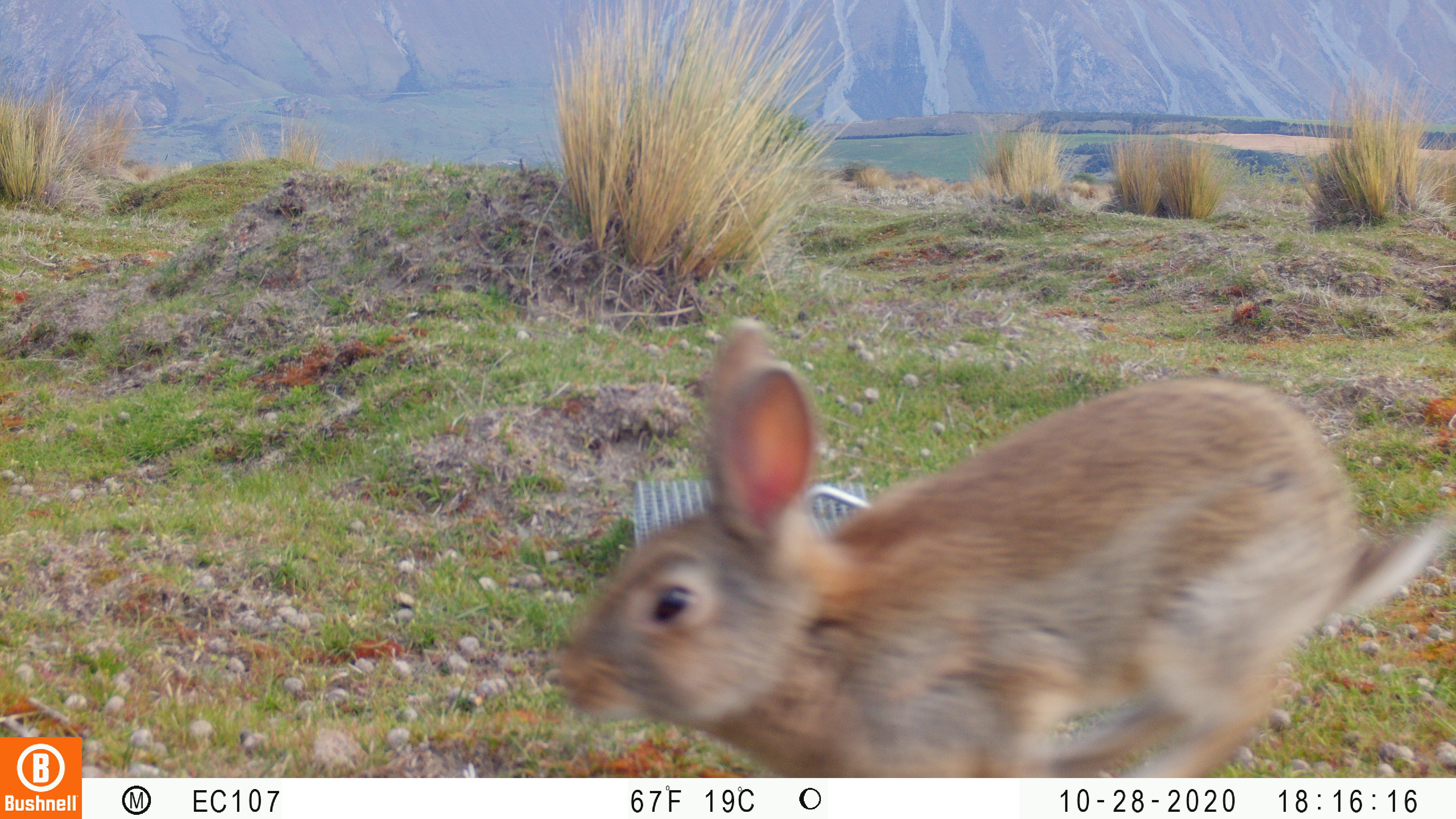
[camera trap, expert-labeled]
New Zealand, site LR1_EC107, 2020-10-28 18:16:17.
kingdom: Animalia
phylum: Chordata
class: Mammalia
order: Lagomorpha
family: Leporidae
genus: Oryctolagus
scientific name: Oryctolagus cuniculus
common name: european rabbit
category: rabbit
Rabbit (european rabbit) (Oryctolagus cuniculus).